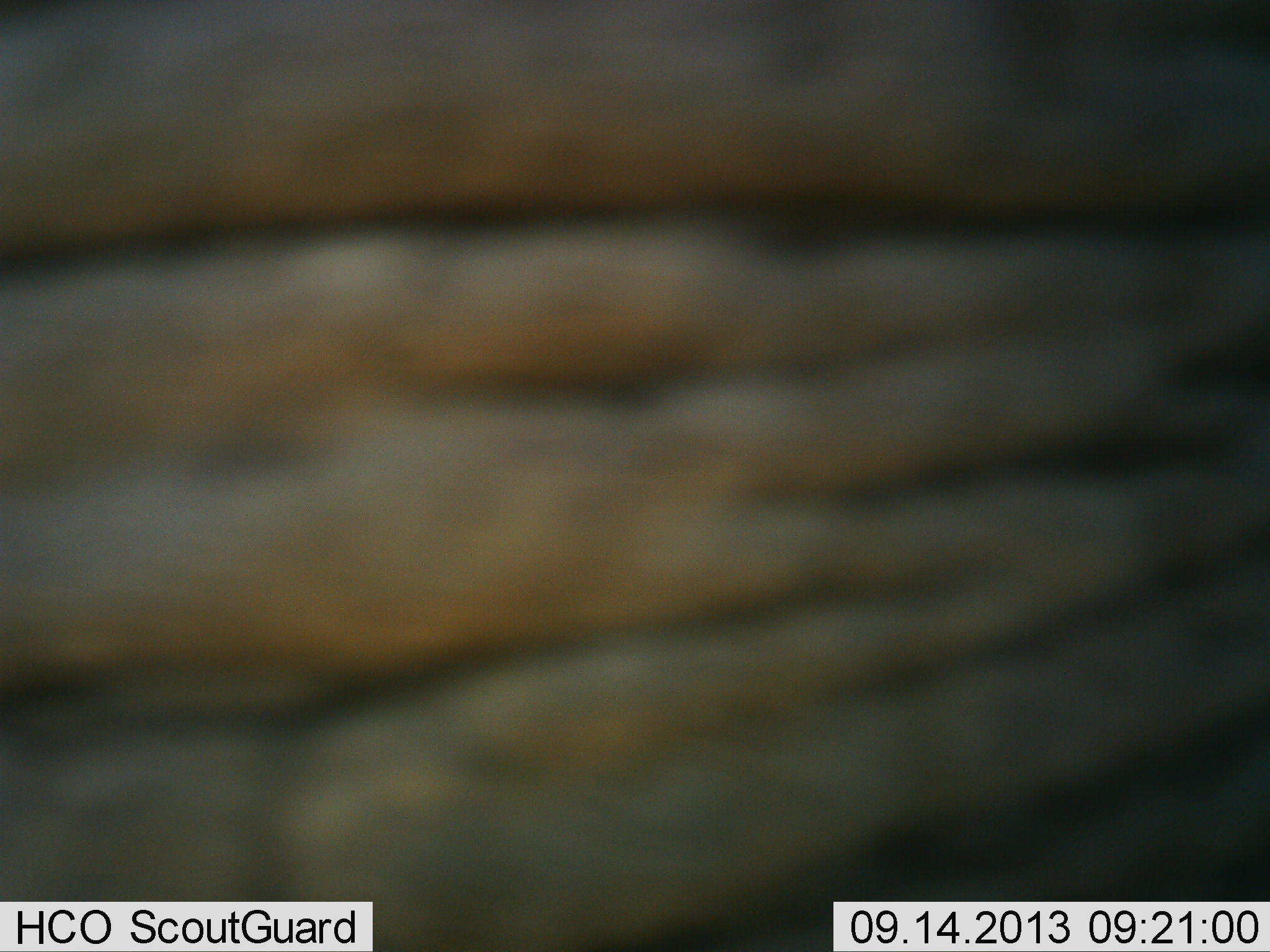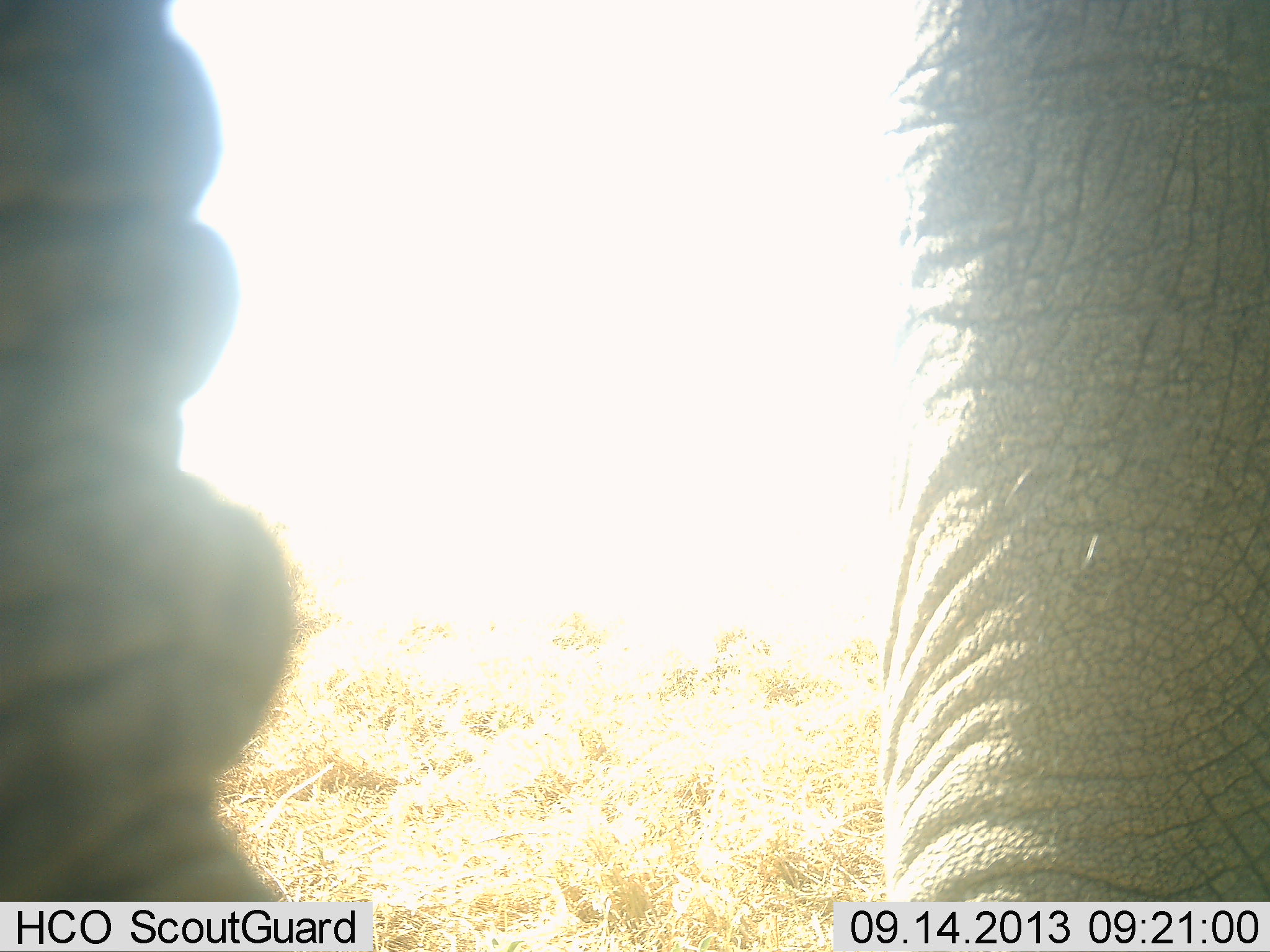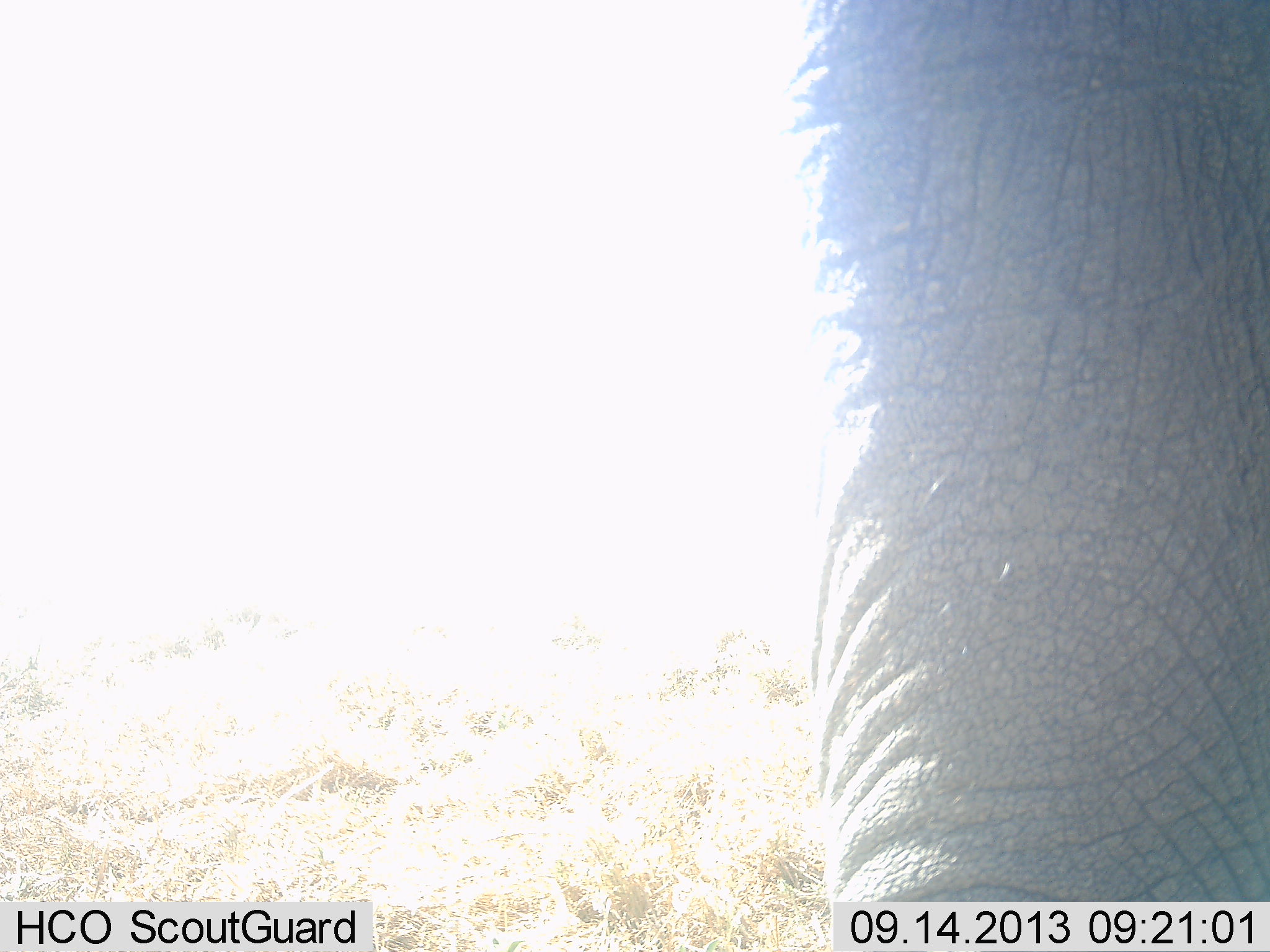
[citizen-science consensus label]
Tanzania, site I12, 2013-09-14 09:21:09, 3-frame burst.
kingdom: Animalia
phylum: Chordata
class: Mammalia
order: Proboscidea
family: Elephantidae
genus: Loxodonta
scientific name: Loxodonta africana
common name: african bush elephant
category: elephant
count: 1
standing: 60%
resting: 0%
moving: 40%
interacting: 0%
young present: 0%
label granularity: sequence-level